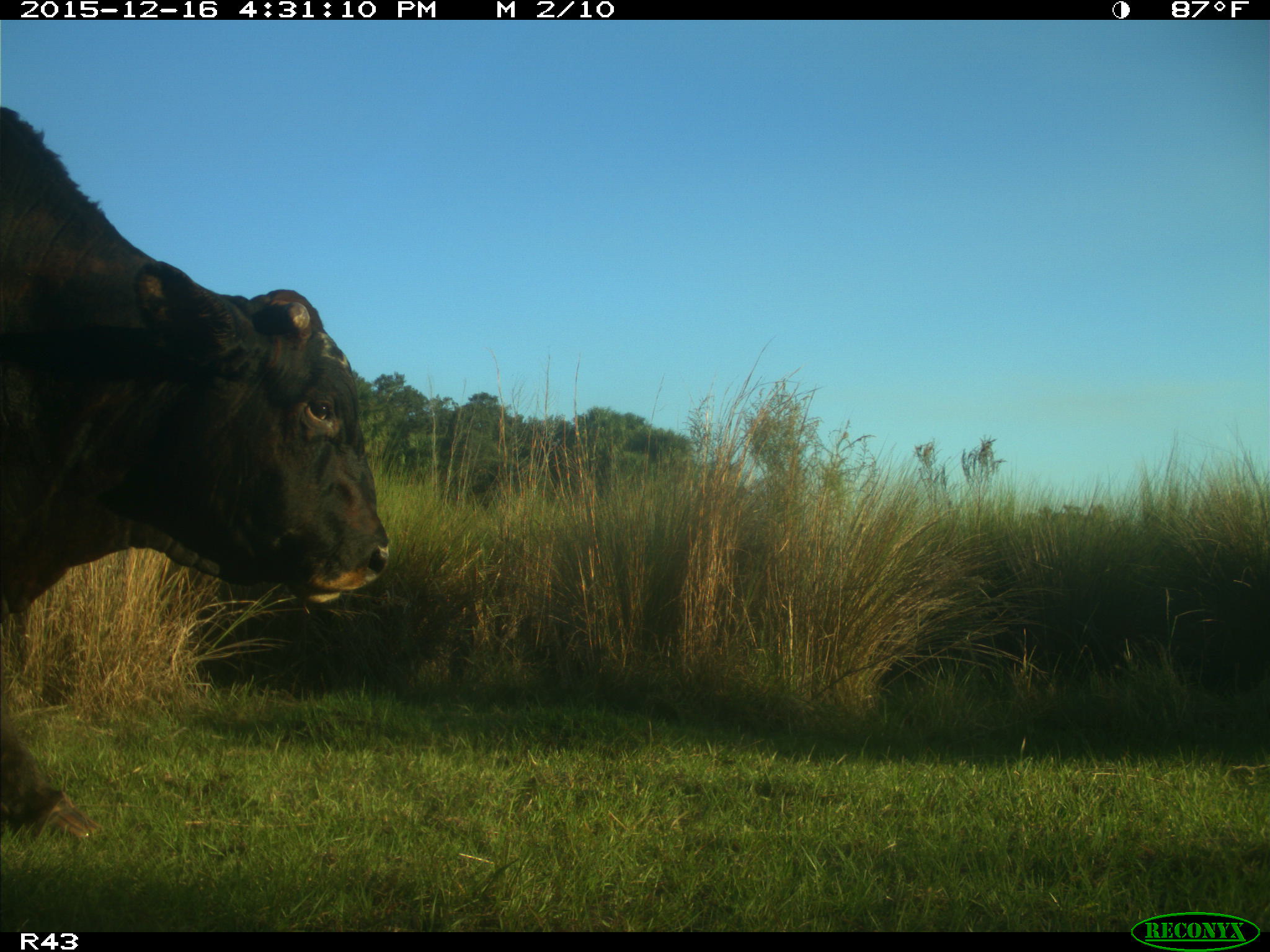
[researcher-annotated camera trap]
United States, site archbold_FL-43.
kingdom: Animalia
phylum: Chordata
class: Mammalia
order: Artiodactyla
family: Bovidae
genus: Bos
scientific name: Bos taurus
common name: domestic cow